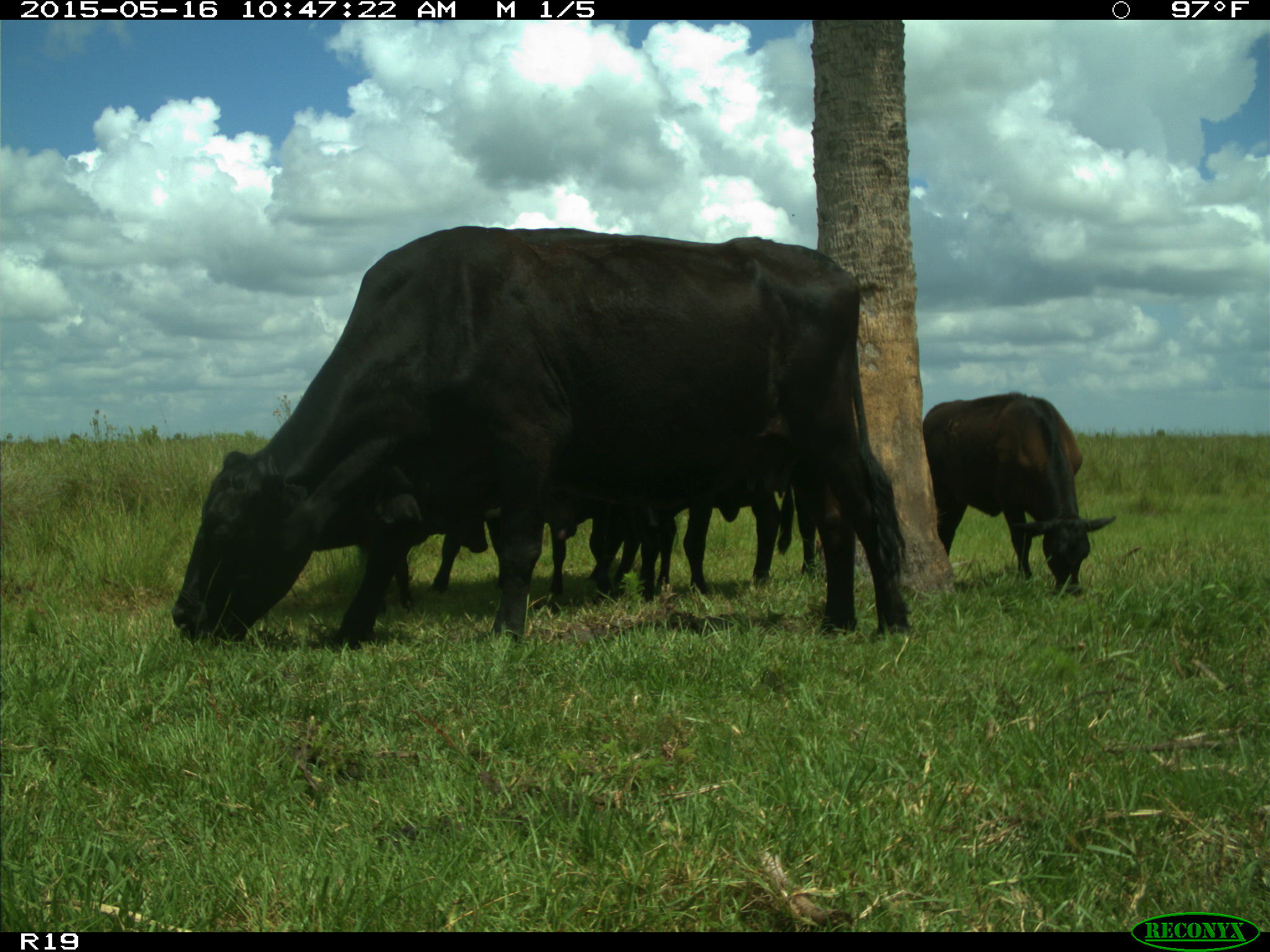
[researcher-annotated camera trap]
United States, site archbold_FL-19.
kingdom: Animalia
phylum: Chordata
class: Mammalia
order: Artiodactyla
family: Bovidae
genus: Bos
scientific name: Bos taurus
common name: domestic cow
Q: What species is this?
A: Bos taurus (domestic cow).